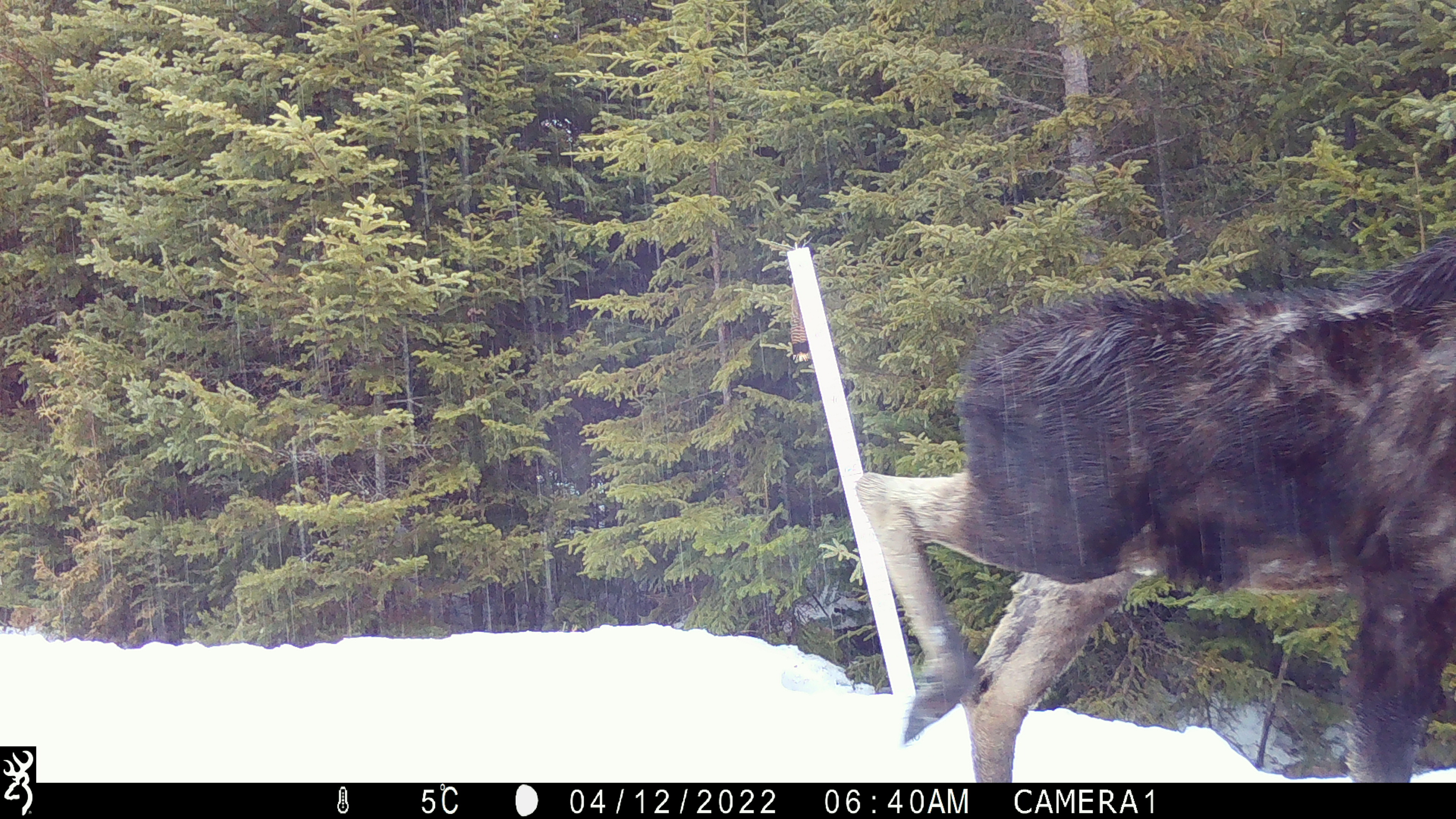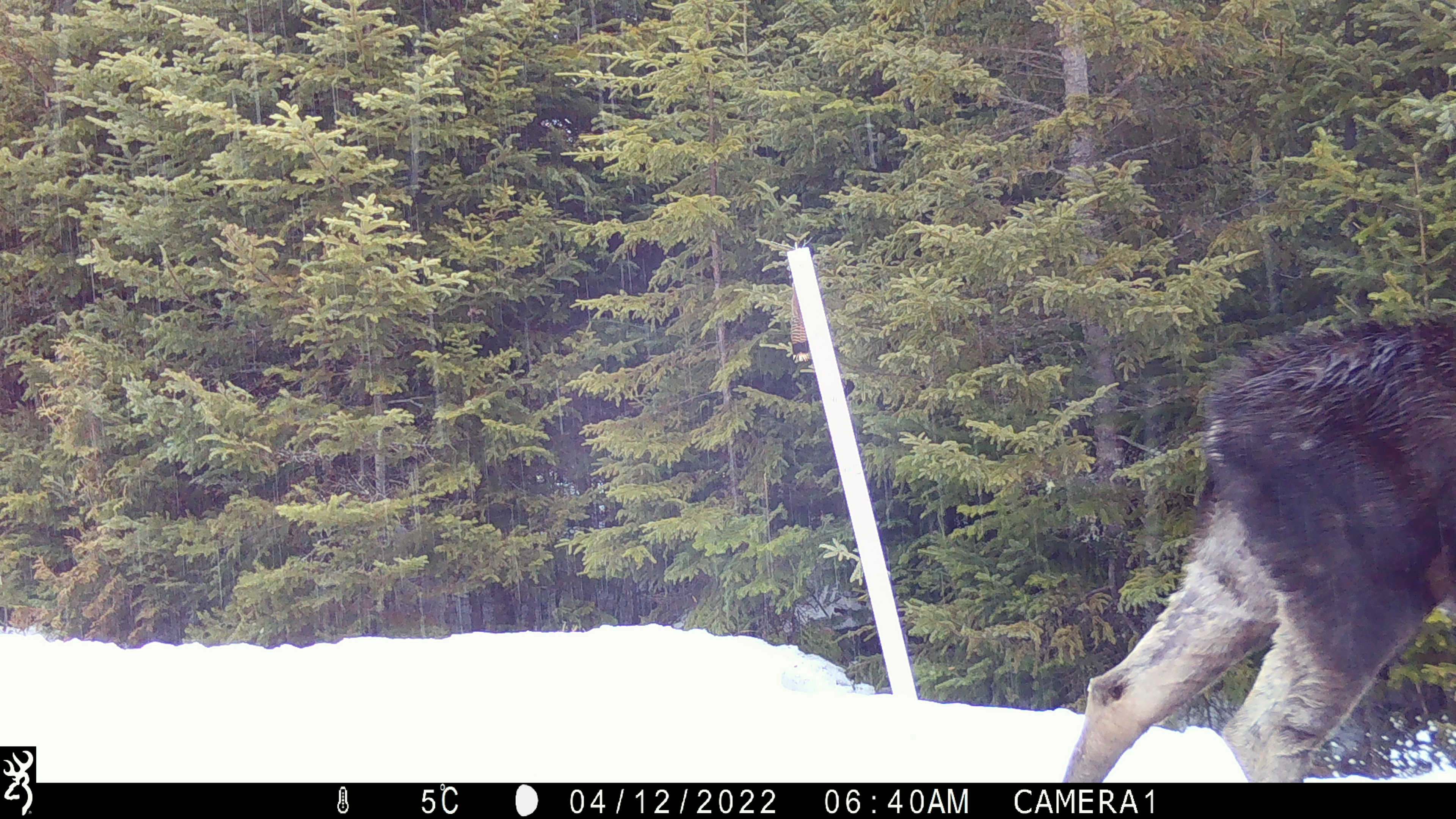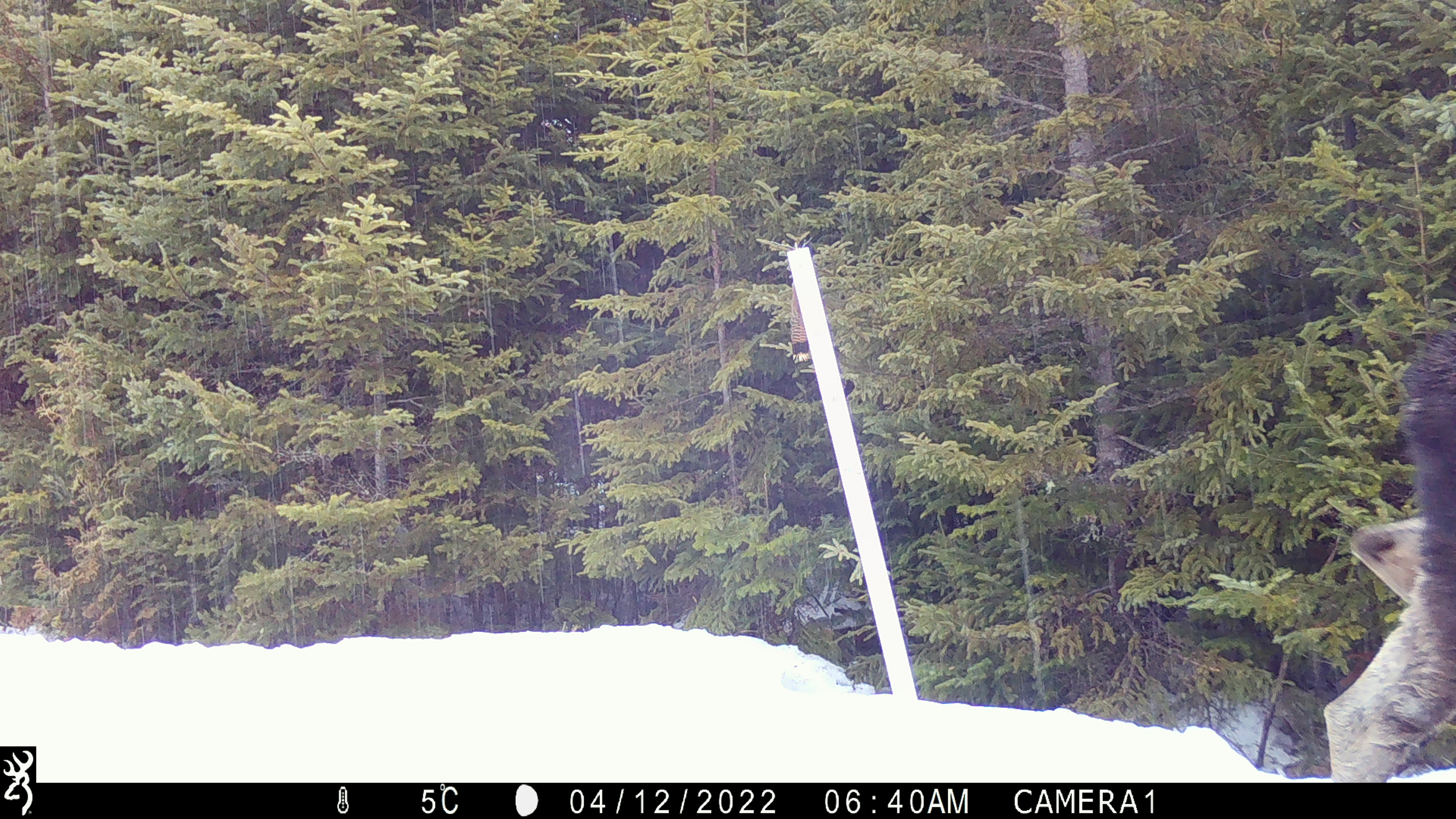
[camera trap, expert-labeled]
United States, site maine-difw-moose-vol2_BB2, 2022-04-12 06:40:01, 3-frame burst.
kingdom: Animalia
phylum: Chordata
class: Mammalia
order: Artiodactyla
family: Cervidae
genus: Alces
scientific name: Alces alces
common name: moose